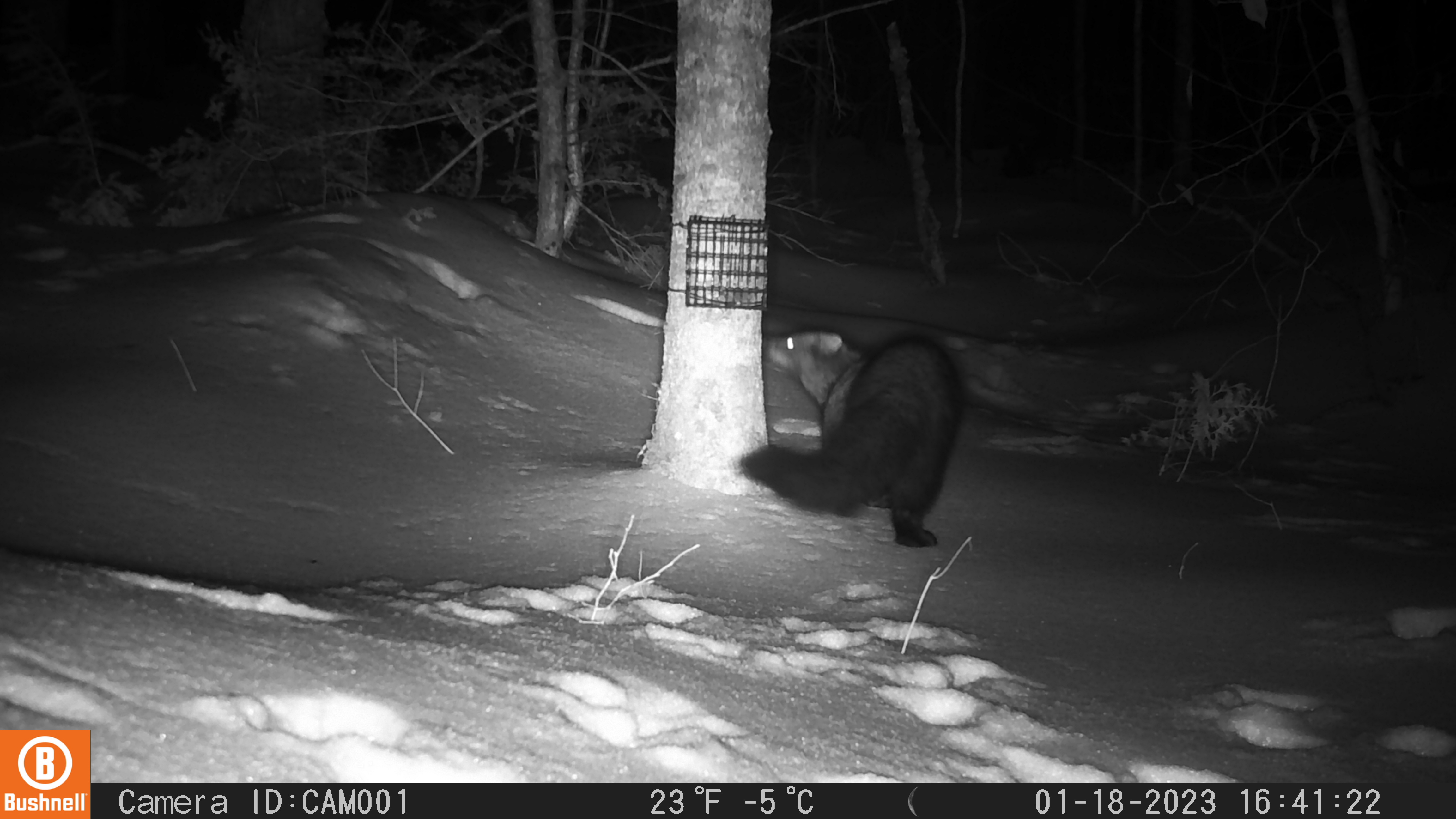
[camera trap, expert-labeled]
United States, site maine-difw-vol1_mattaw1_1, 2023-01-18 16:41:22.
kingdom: Animalia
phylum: Chordata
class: Mammalia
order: Carnivora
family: Mustelidae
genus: Pekania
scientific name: Pekania pennanti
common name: fisher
Fisher (Pekania pennanti).